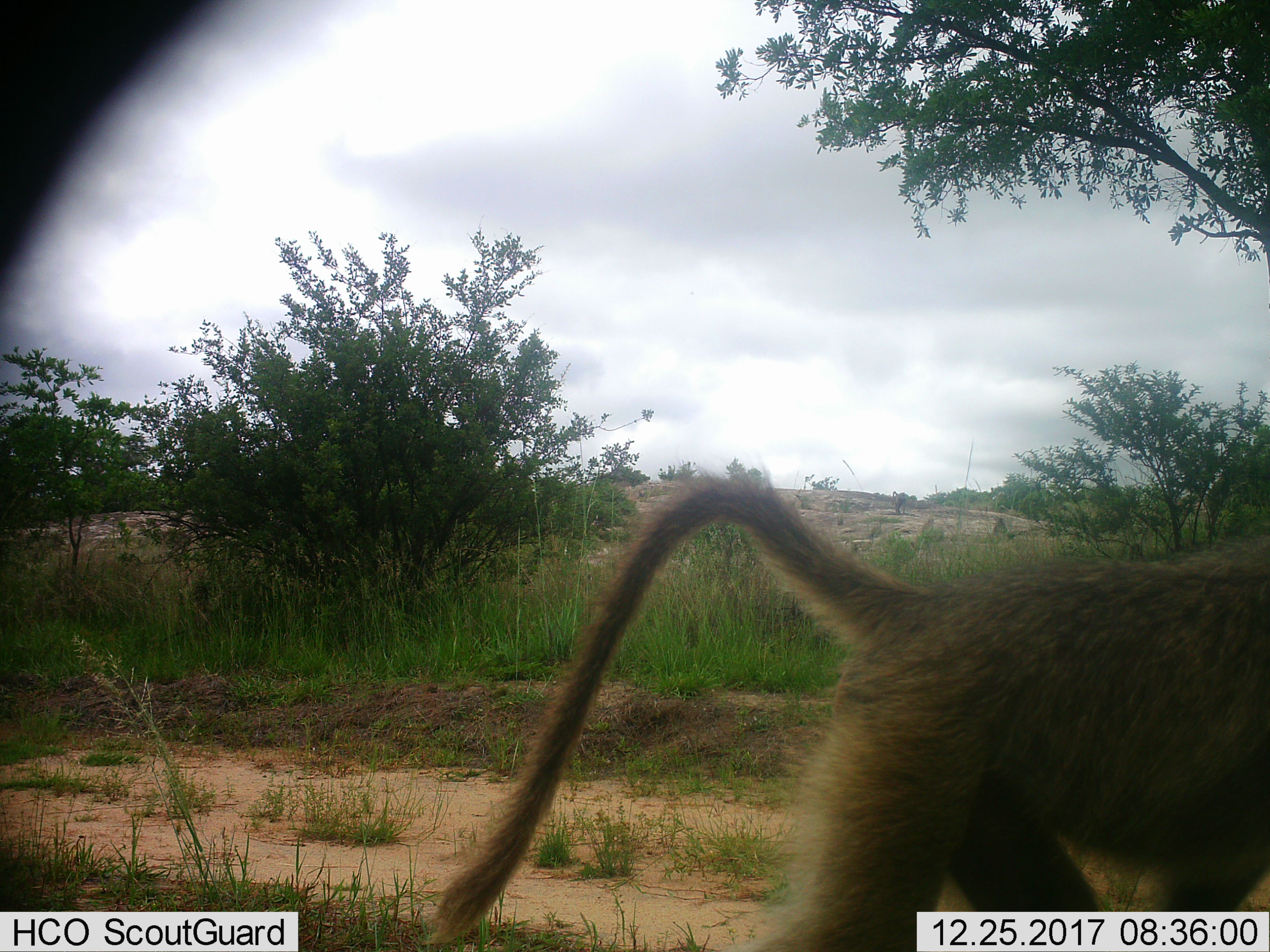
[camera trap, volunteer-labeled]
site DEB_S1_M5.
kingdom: Animalia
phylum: Chordata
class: Mammalia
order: Primates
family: Cercopithecidae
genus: Papio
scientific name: Papio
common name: baboon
Baboon (Papio), count 1. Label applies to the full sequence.